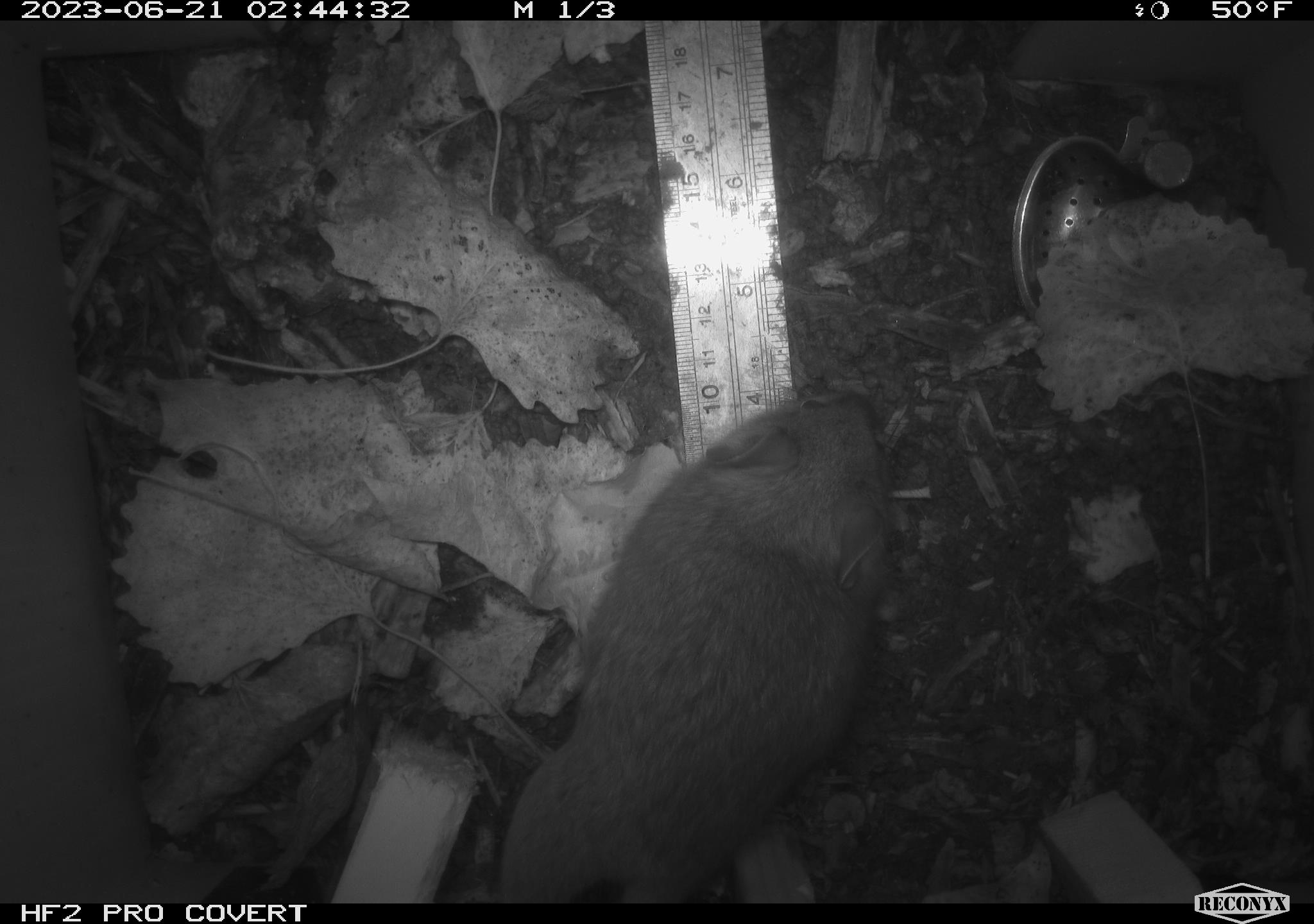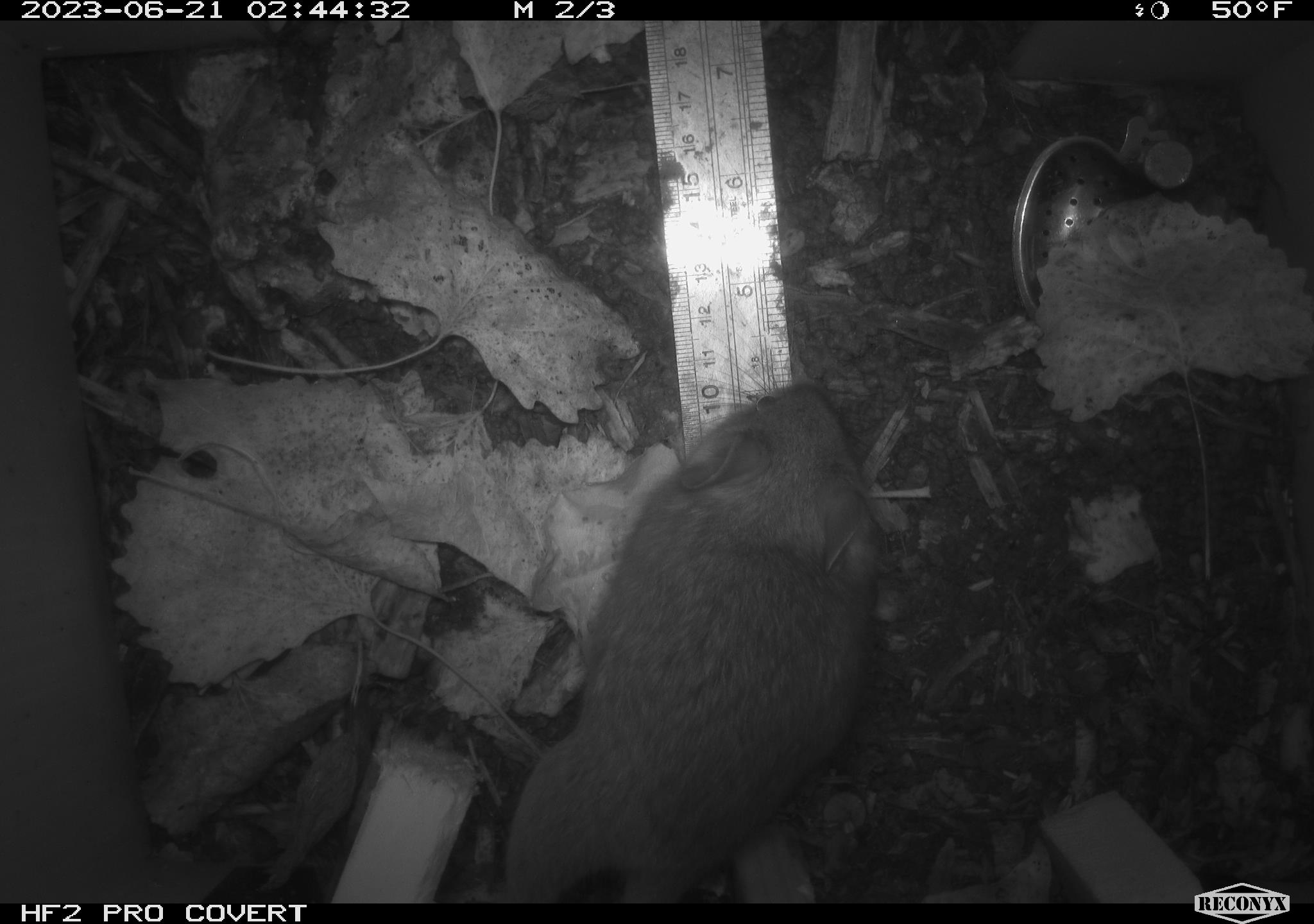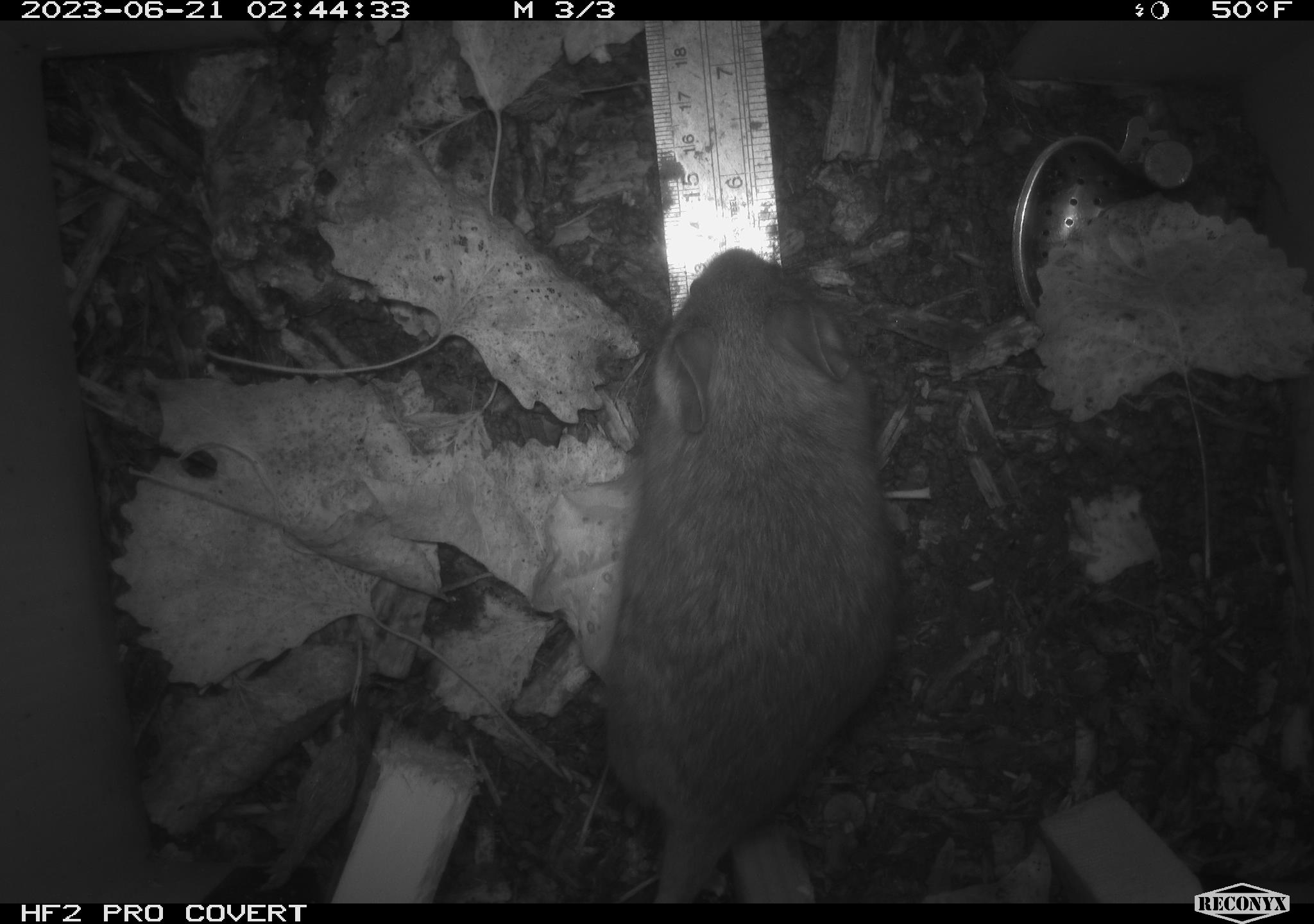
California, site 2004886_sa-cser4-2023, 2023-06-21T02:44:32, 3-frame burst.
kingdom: Animalia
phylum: Chordata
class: Mammalia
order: Rodentia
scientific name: Rodentia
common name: woodrat or rat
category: woodrat or rat species